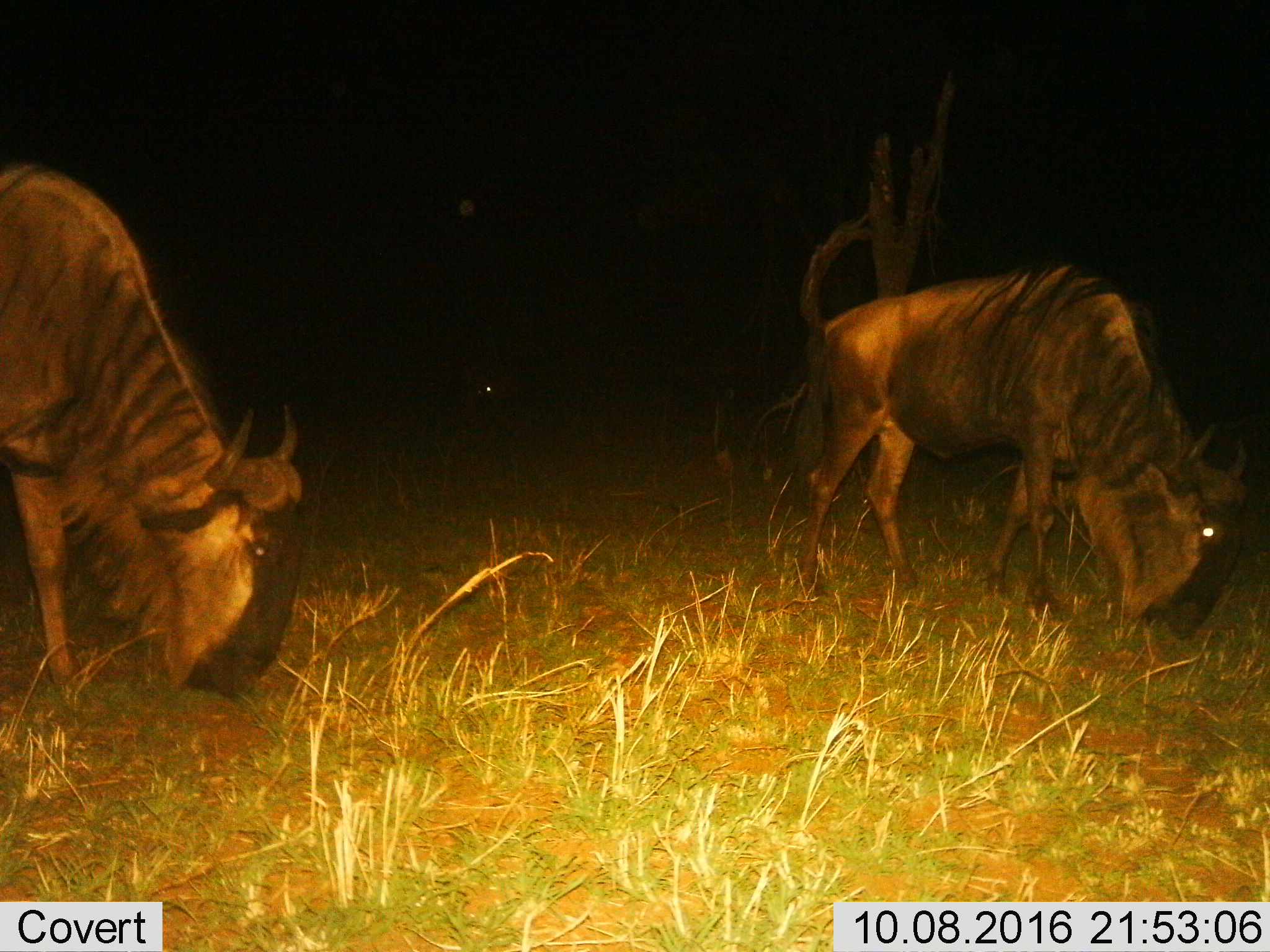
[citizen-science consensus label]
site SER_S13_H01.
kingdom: Animalia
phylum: Chordata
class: Mammalia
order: Artiodactyla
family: Bovidae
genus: Connochaetes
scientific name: Connochaetes taurinus taurinus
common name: blue wildebeest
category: wildebeestblue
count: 2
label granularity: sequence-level